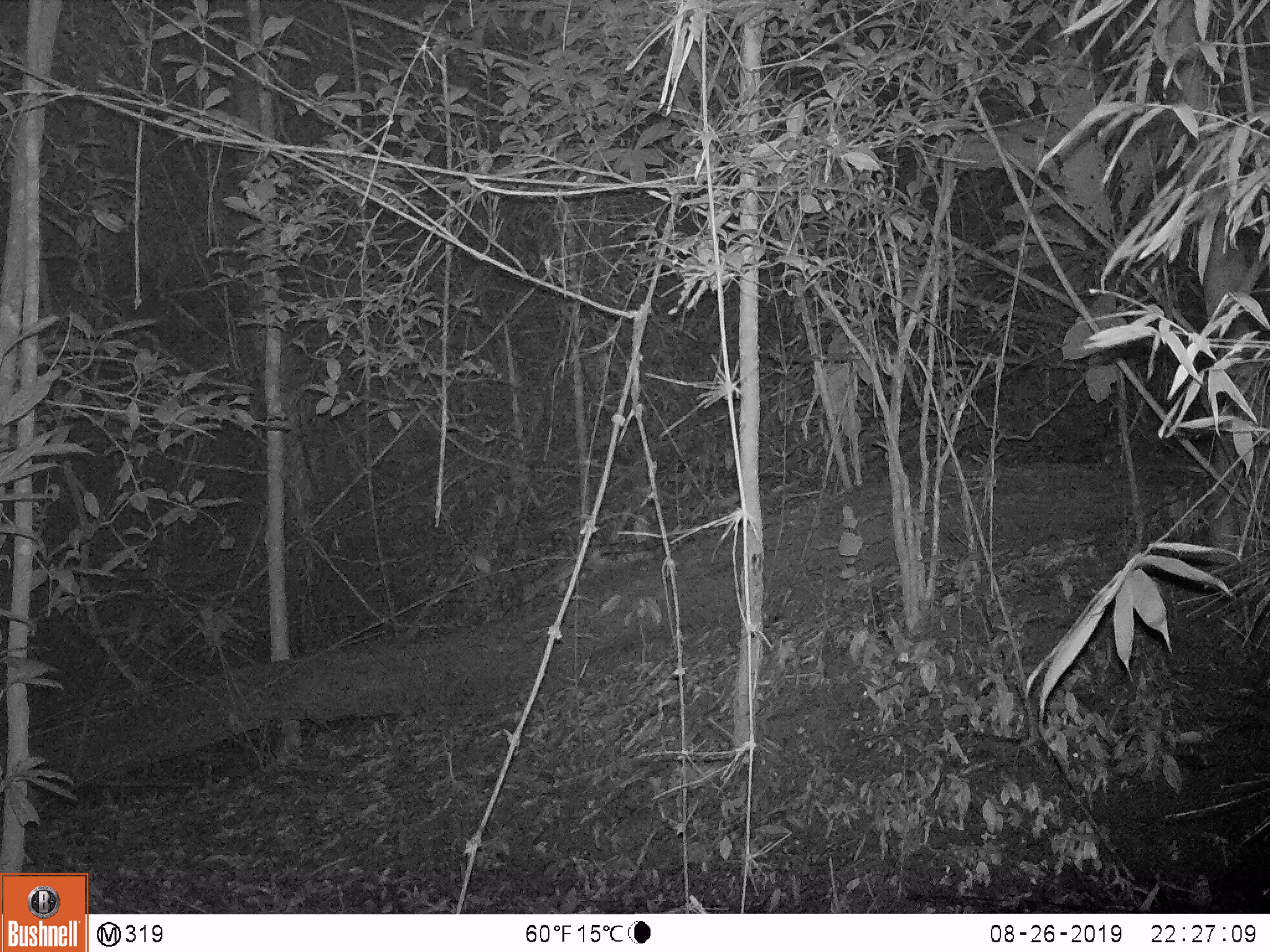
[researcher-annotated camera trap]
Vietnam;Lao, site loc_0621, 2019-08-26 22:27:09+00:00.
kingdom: Animalia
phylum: Chordata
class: Mammalia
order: Carnivora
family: Prionodontidae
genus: Prionodon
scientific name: Prionodon pardicolor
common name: spotted linsang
Spotted linsang (Prionodon pardicolor). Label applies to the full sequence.